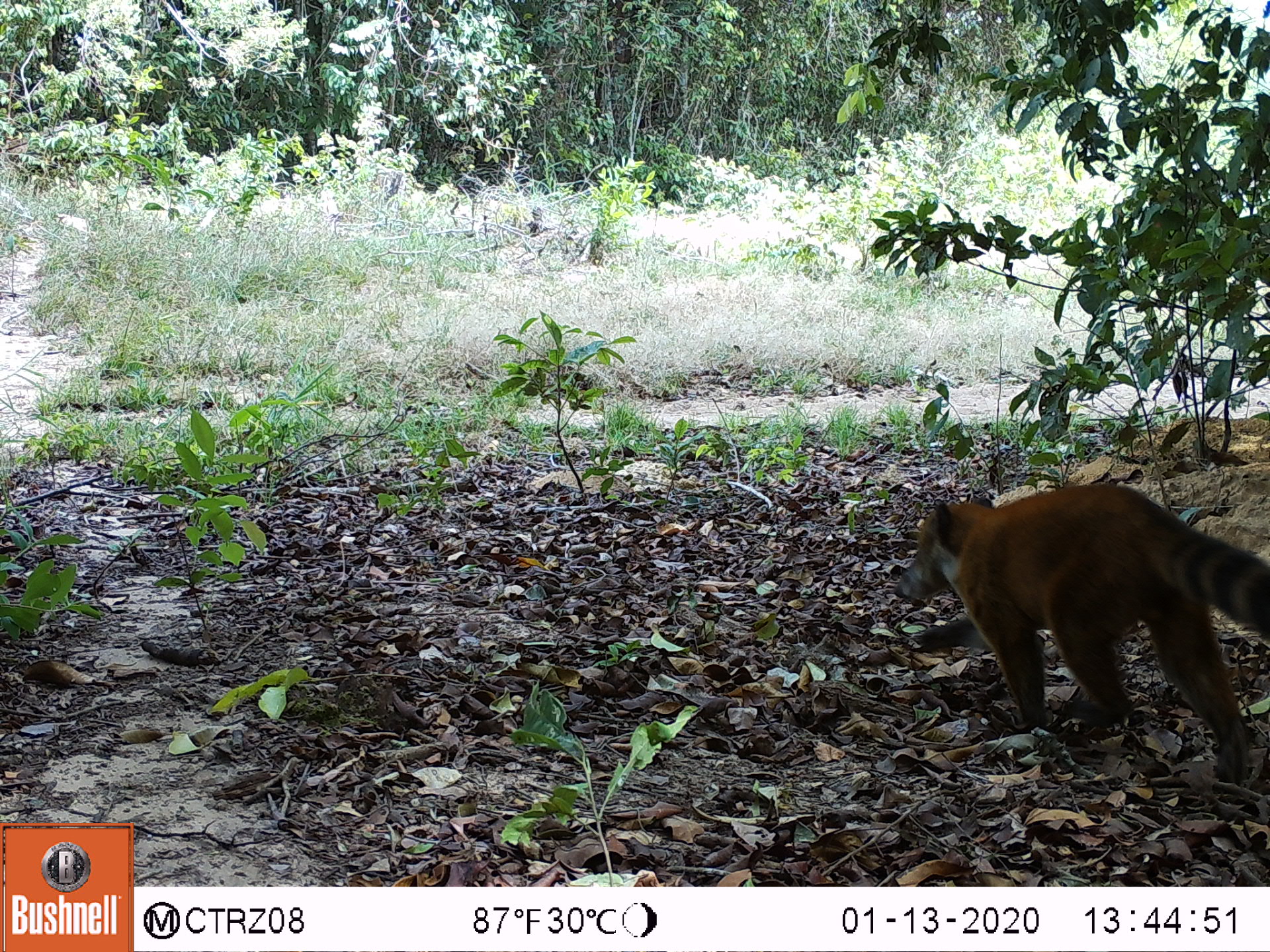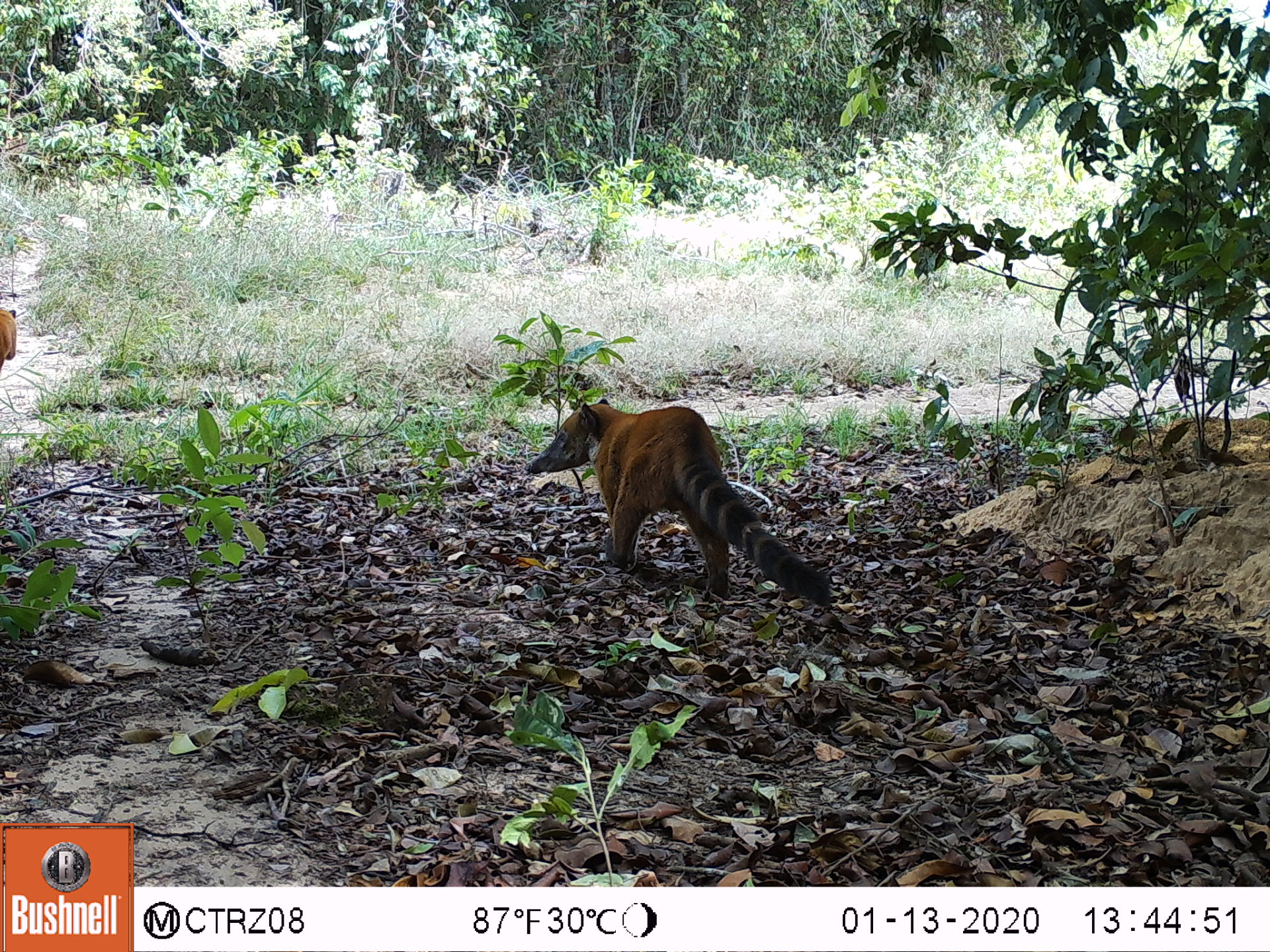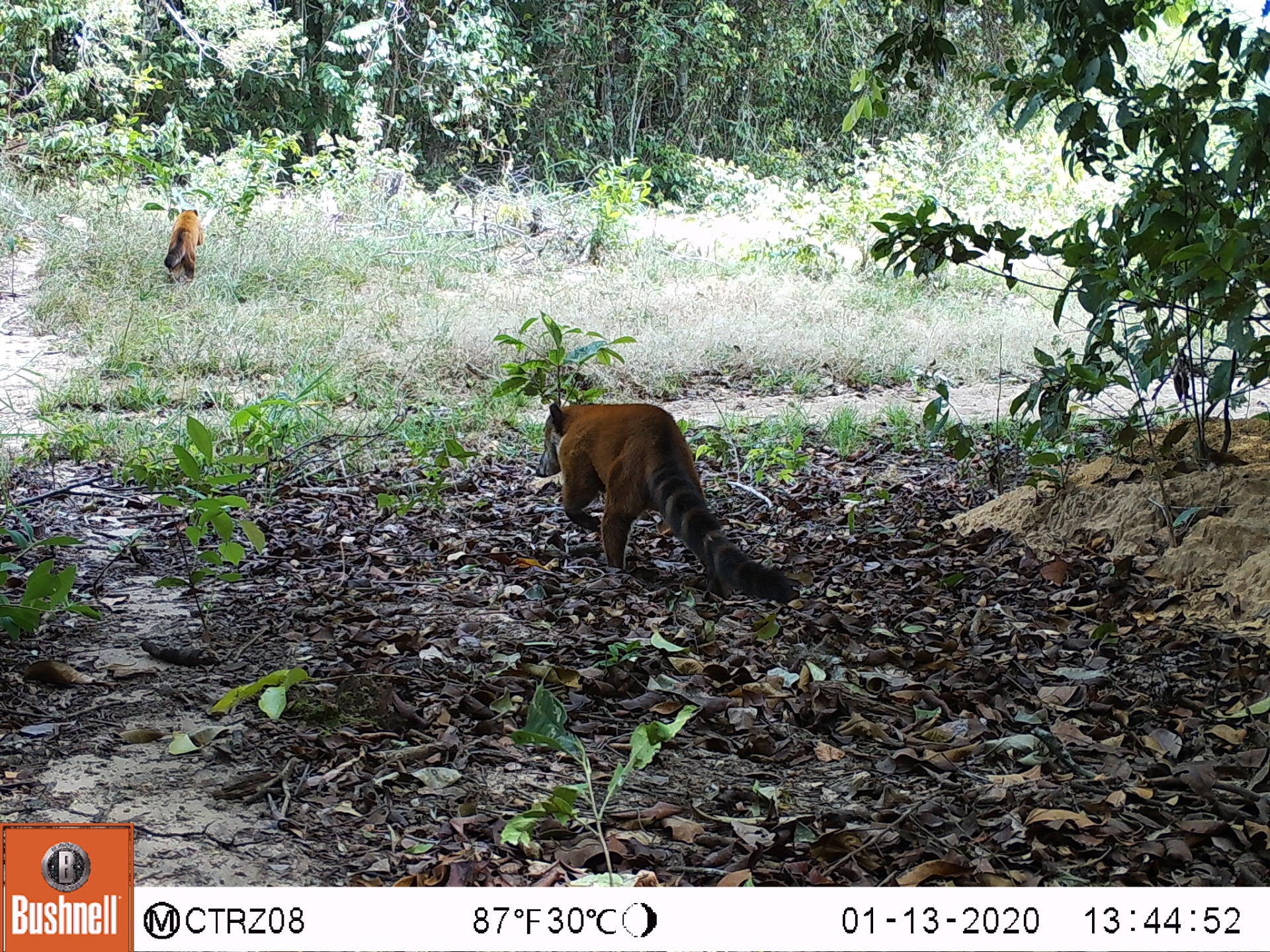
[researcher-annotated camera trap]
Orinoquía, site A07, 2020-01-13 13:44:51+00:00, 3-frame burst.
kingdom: Animalia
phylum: Chordata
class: Mammalia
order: Carnivora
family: Procyonidae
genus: Nasua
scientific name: Nasua nasua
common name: south american coati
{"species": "south american coati (Nasua nasua)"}